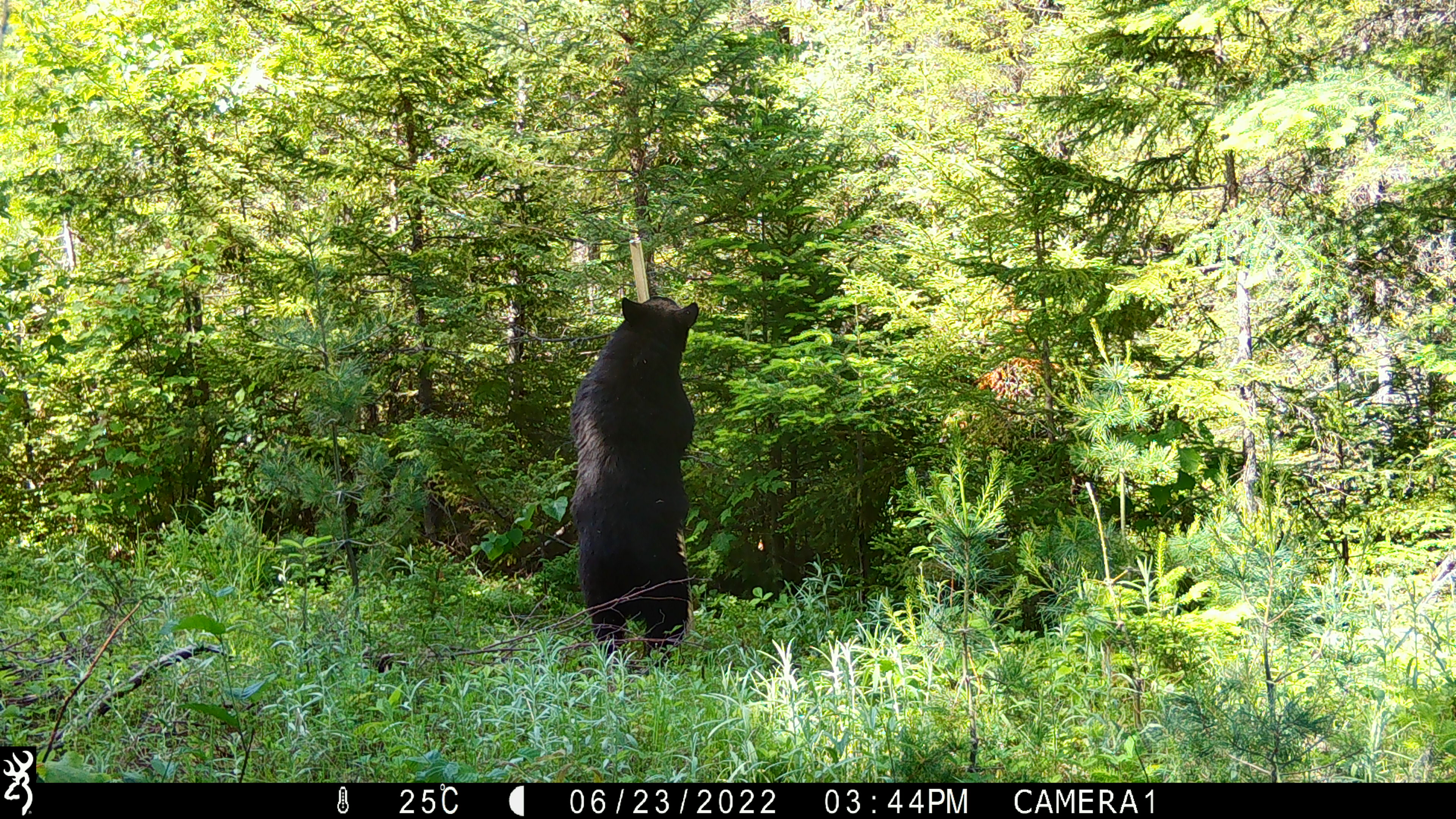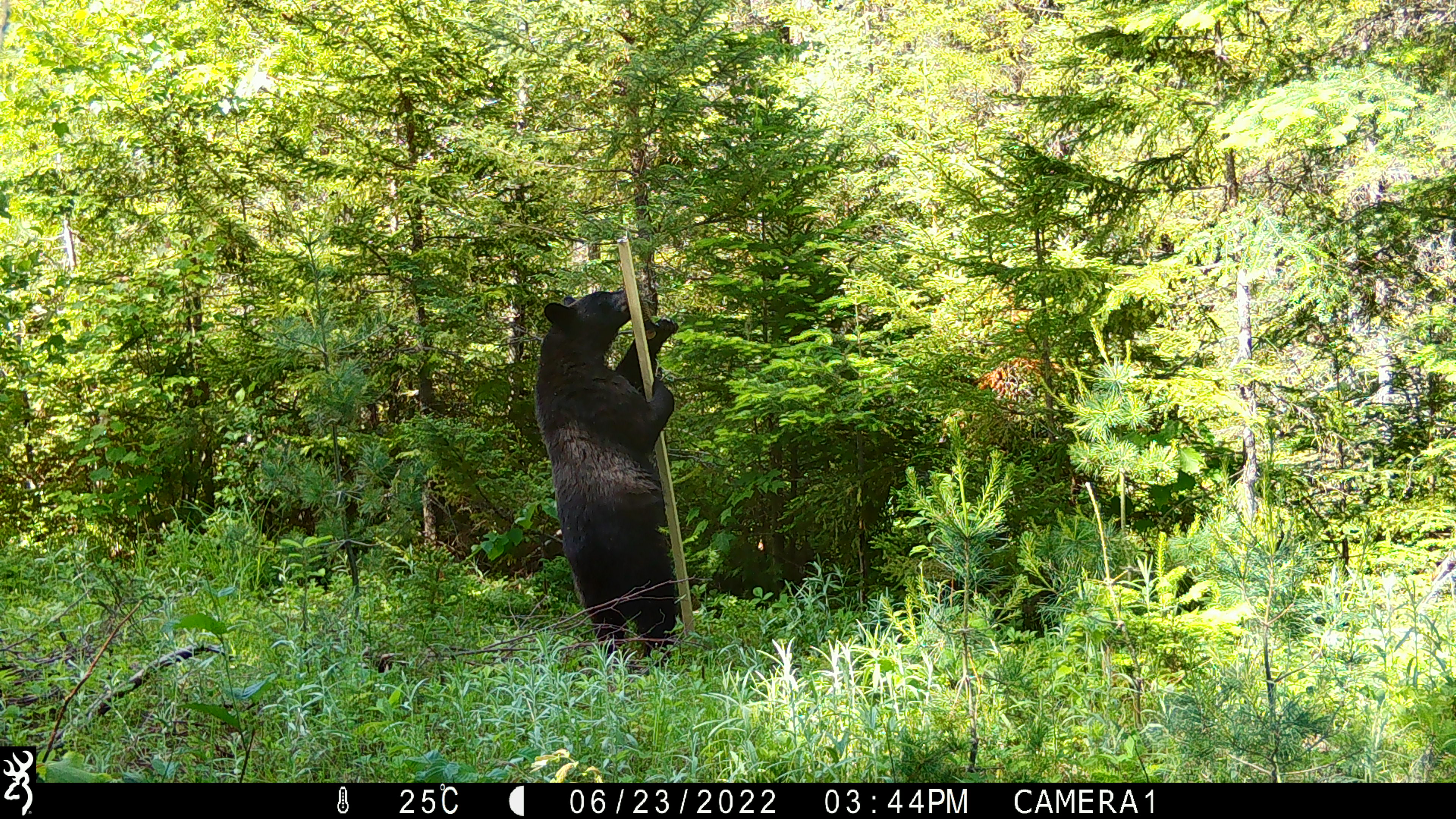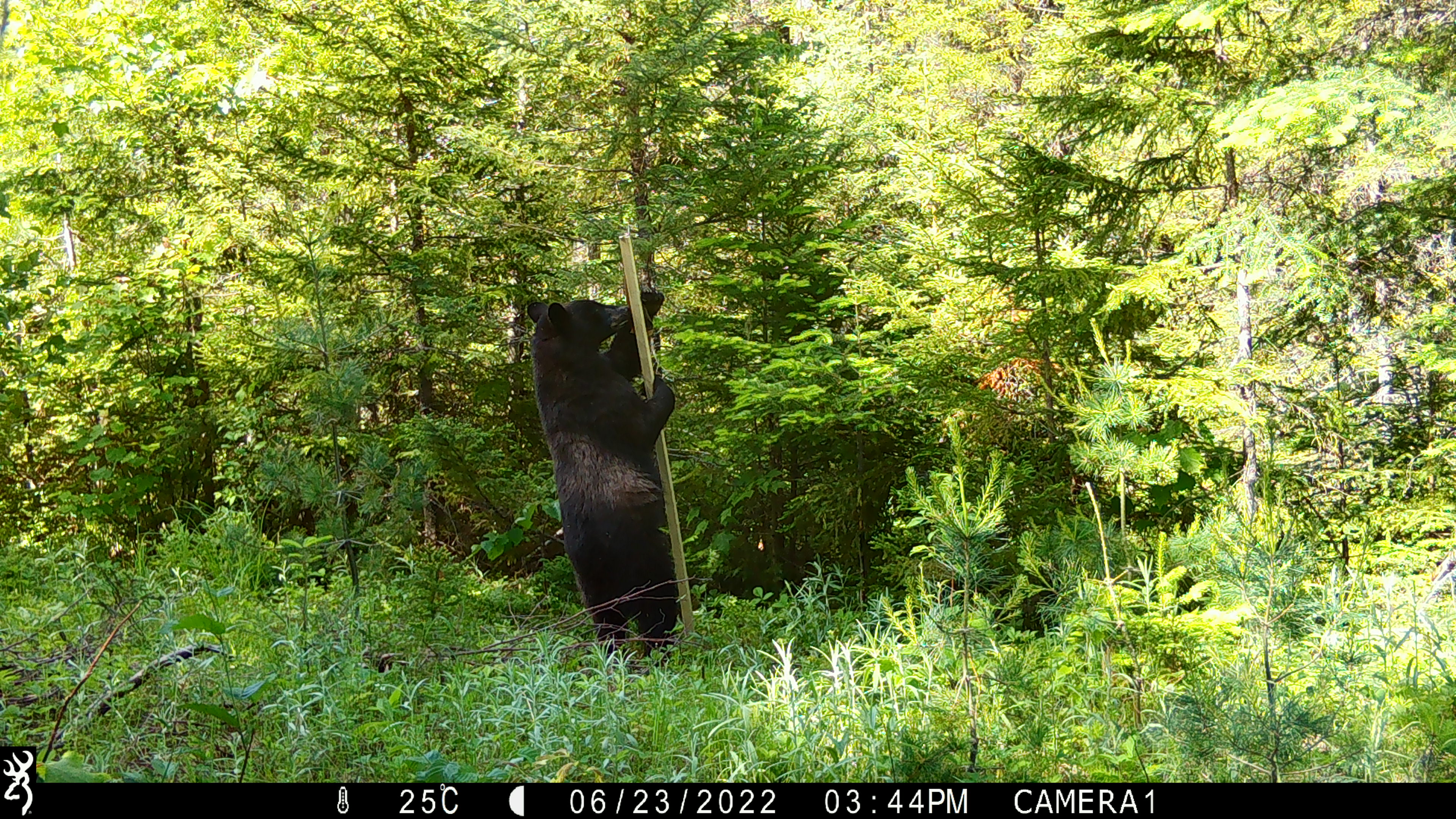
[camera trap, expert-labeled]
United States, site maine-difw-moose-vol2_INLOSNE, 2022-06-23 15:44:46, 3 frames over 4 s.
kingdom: Animalia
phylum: Chordata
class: Mammalia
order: Carnivora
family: Ursidae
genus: Ursus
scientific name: Ursus americanus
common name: black bear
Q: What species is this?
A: Black bear (Ursus americanus).